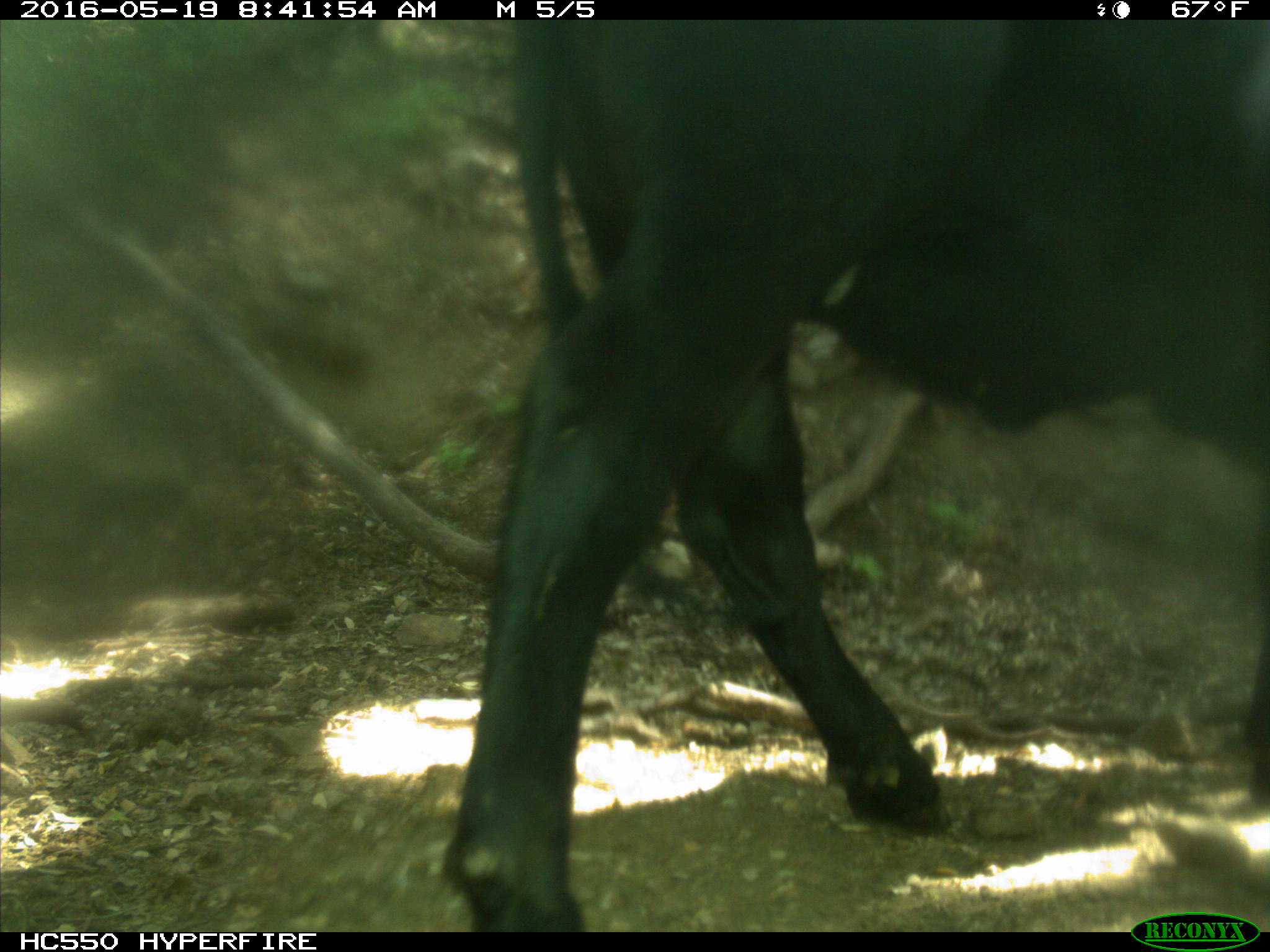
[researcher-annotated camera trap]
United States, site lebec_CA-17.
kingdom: Animalia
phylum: Chordata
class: Mammalia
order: Artiodactyla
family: Bovidae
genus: Bos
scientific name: Bos taurus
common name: domestic cow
Bos taurus (domestic cow).